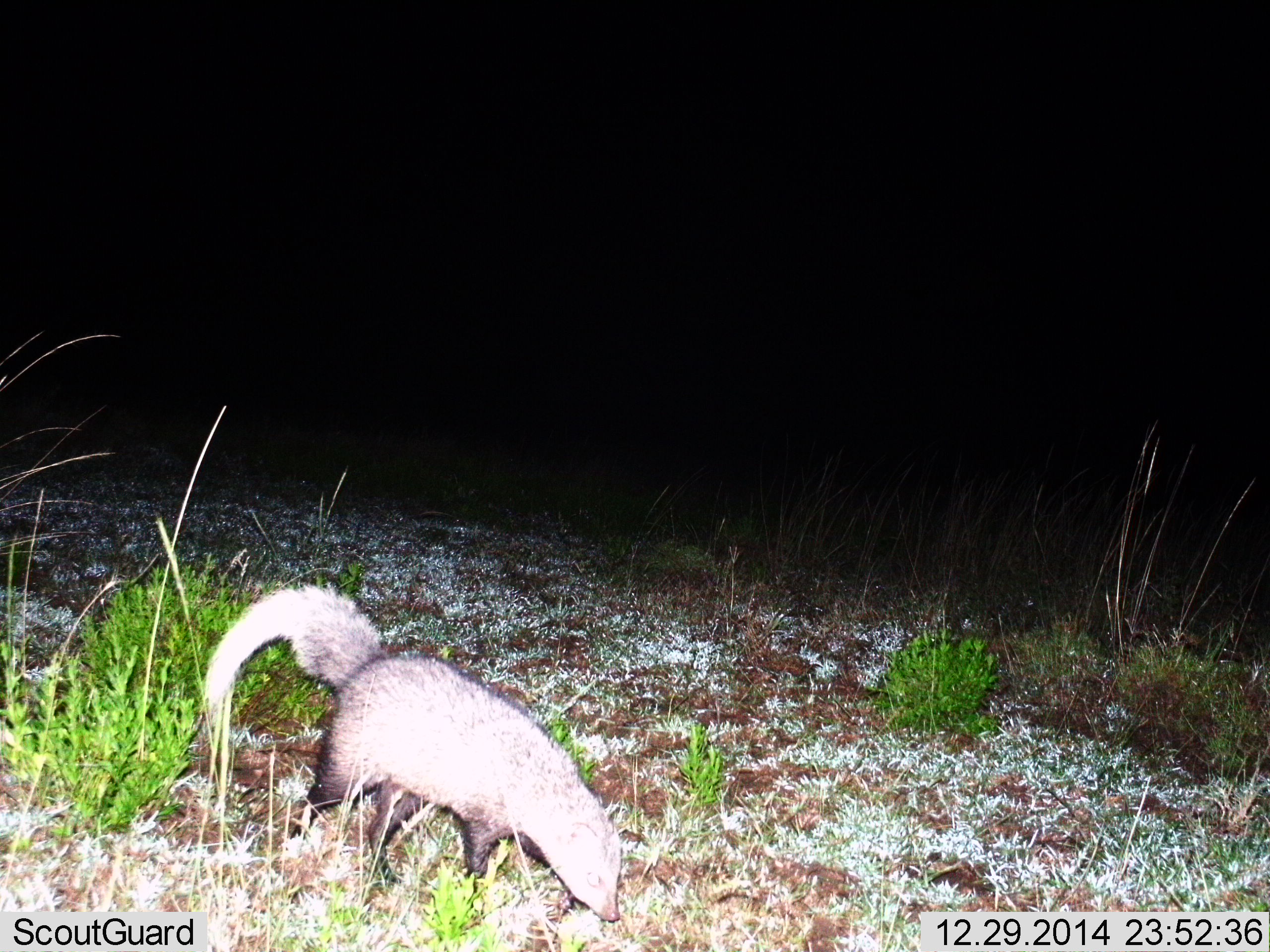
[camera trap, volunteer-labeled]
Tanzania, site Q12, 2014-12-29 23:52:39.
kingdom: Animalia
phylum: Chordata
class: Mammalia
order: Carnivora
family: Herpestidae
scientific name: Herpestidae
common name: mongoose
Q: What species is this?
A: Mongoose (Herpestidae).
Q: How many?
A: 1.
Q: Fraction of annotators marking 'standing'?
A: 50%.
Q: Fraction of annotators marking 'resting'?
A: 0%.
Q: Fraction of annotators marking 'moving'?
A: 40%.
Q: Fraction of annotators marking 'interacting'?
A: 0%.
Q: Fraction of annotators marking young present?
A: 0%.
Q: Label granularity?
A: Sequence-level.